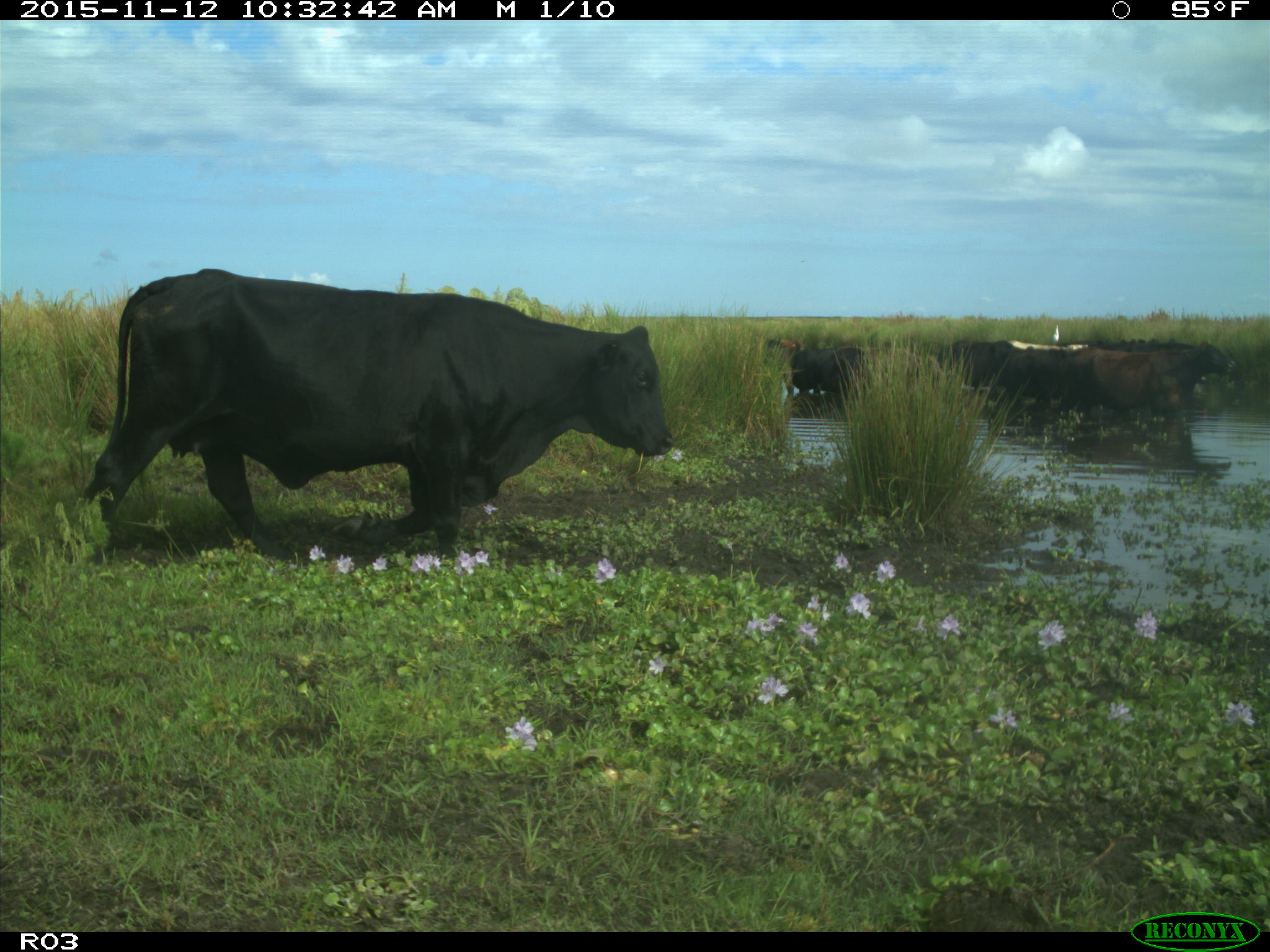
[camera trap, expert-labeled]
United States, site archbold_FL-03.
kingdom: Animalia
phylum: Chordata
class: Mammalia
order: Artiodactyla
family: Bovidae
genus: Bos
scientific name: Bos taurus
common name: domestic cow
Bos taurus (domestic cow).